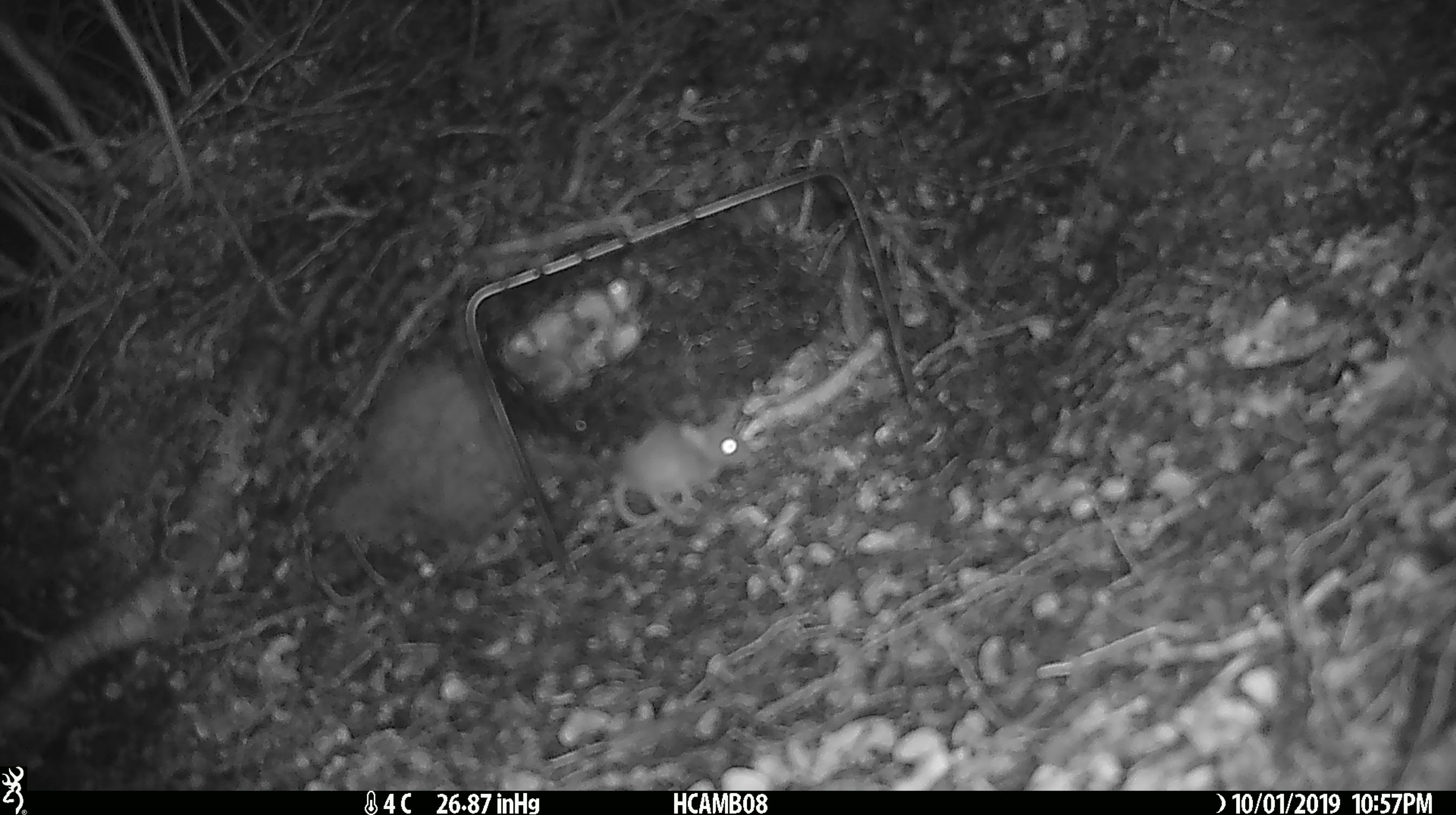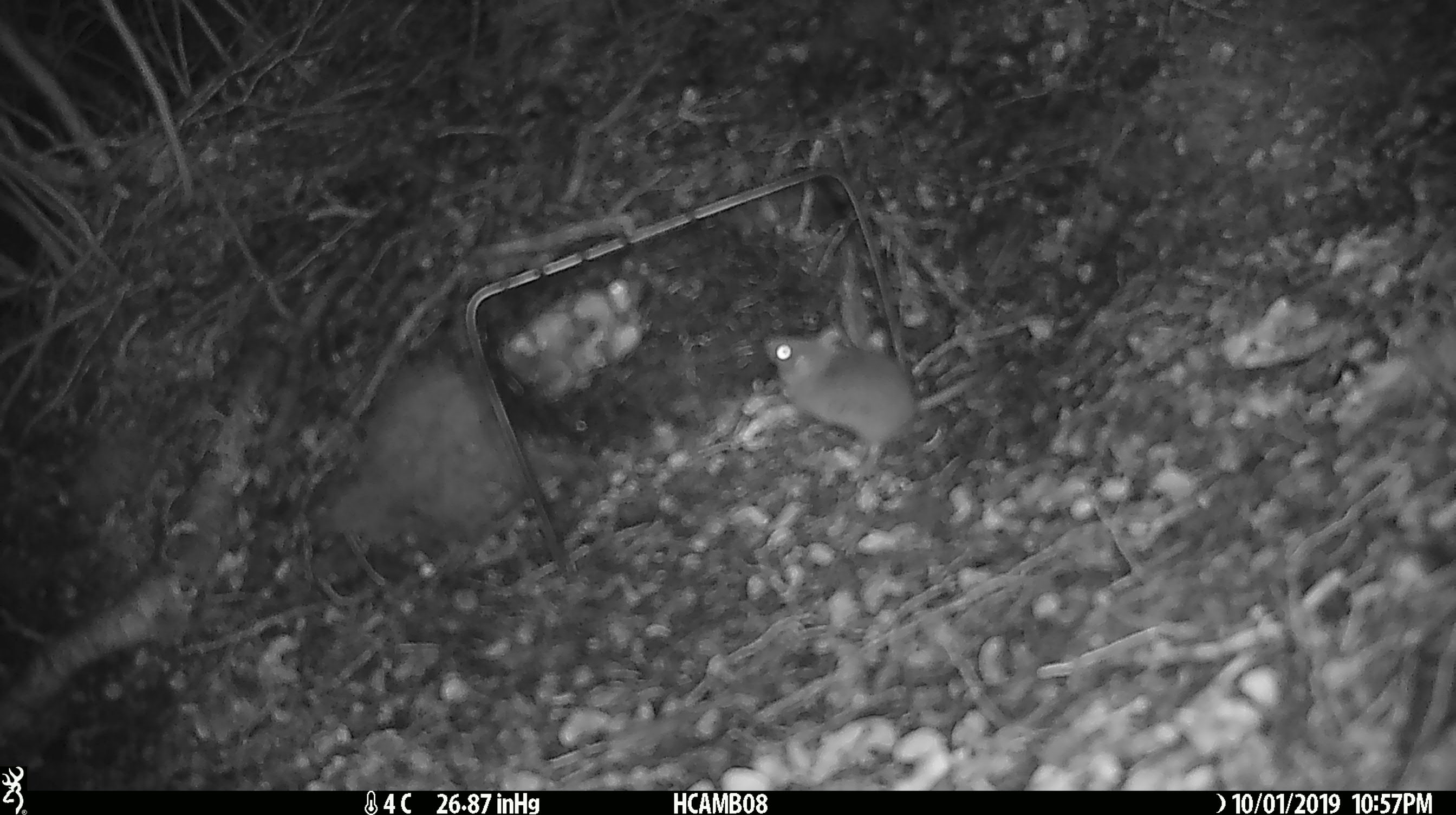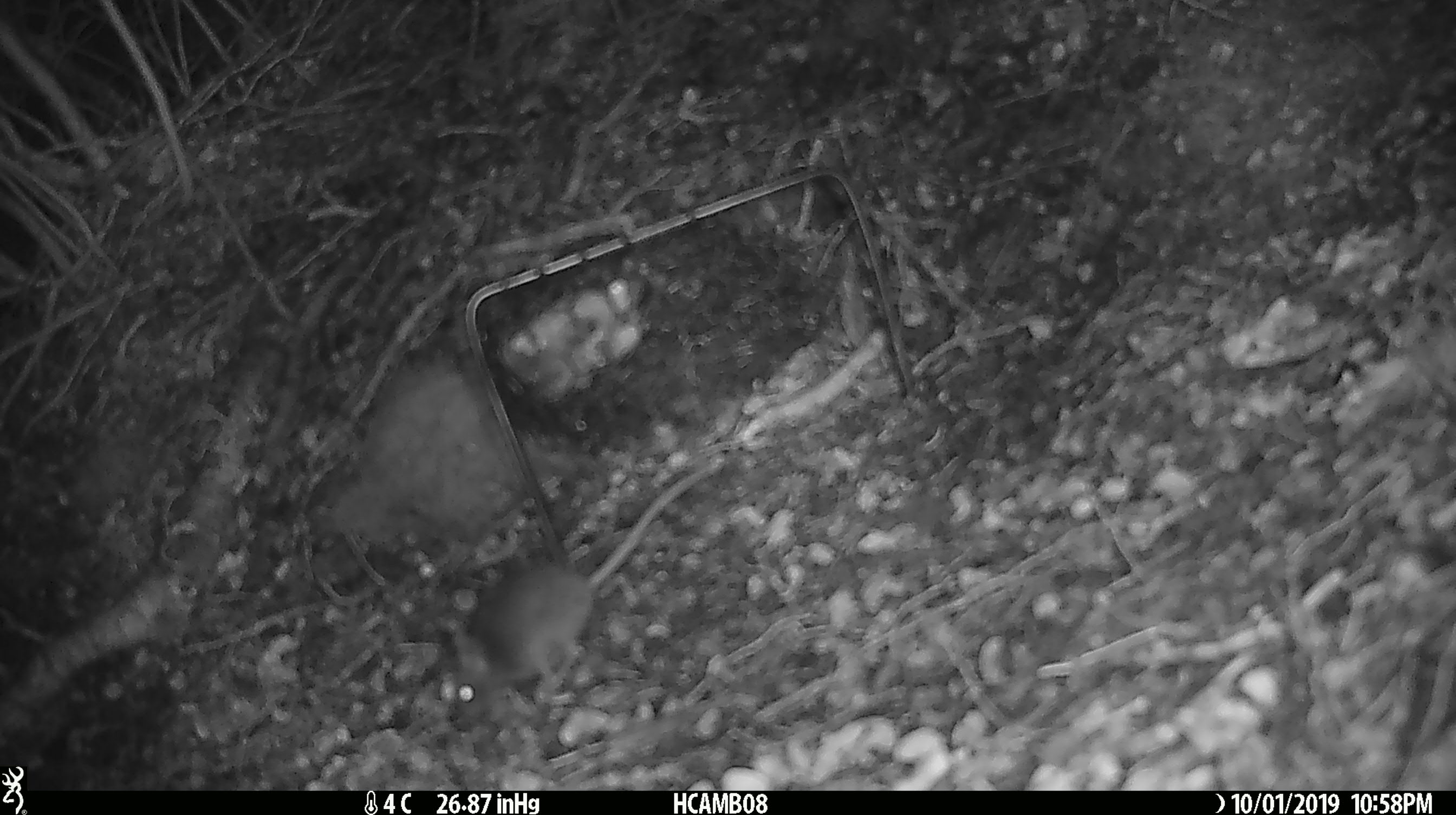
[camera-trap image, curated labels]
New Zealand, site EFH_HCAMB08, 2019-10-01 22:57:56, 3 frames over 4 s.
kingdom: Animalia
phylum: Chordata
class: Mammalia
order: Rodentia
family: Muridae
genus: Mus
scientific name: Mus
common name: mouse